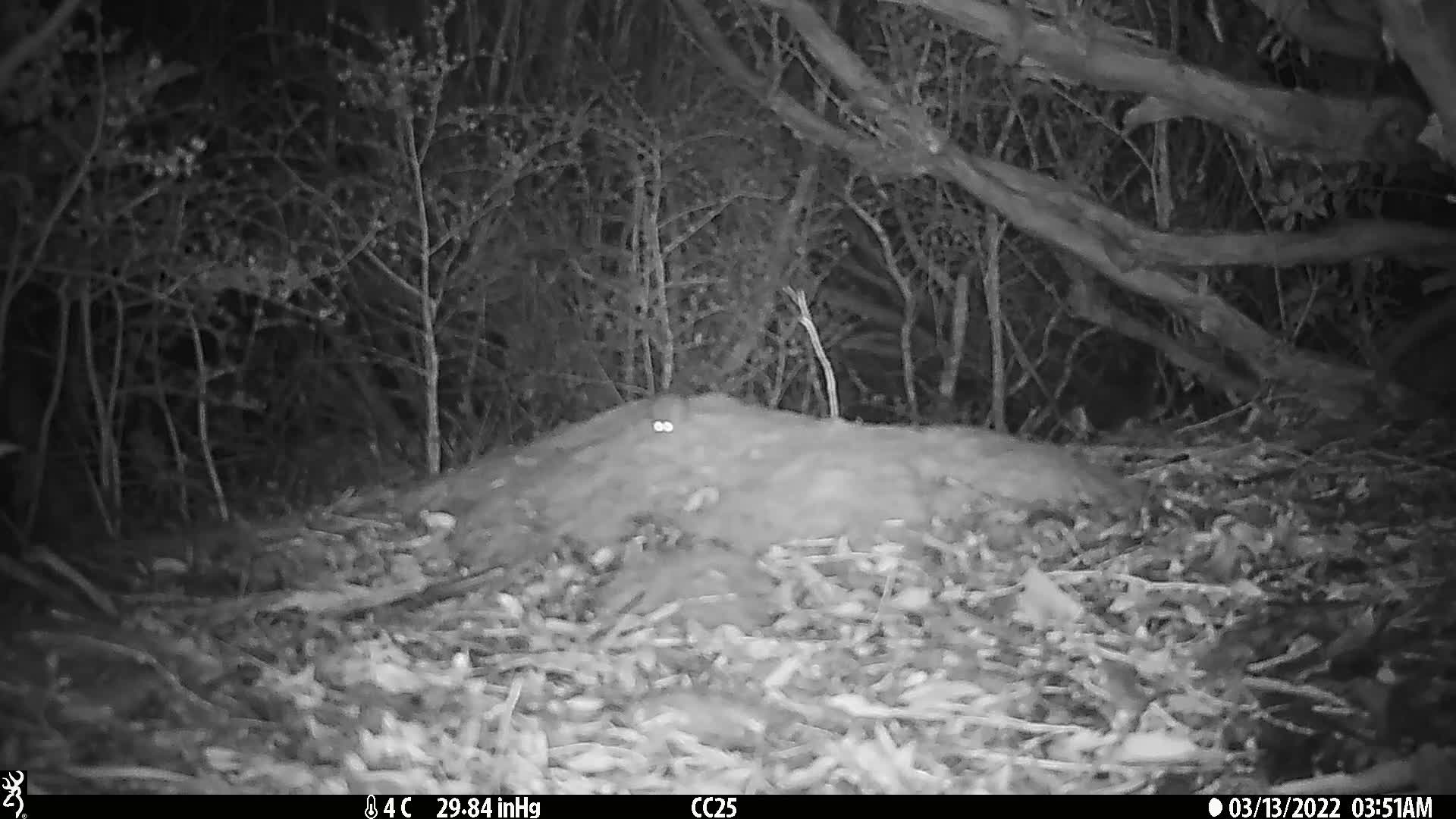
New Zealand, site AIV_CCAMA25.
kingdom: Animalia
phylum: Chordata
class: Mammalia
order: Rodentia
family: Muridae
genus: Mus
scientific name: Mus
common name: mouse